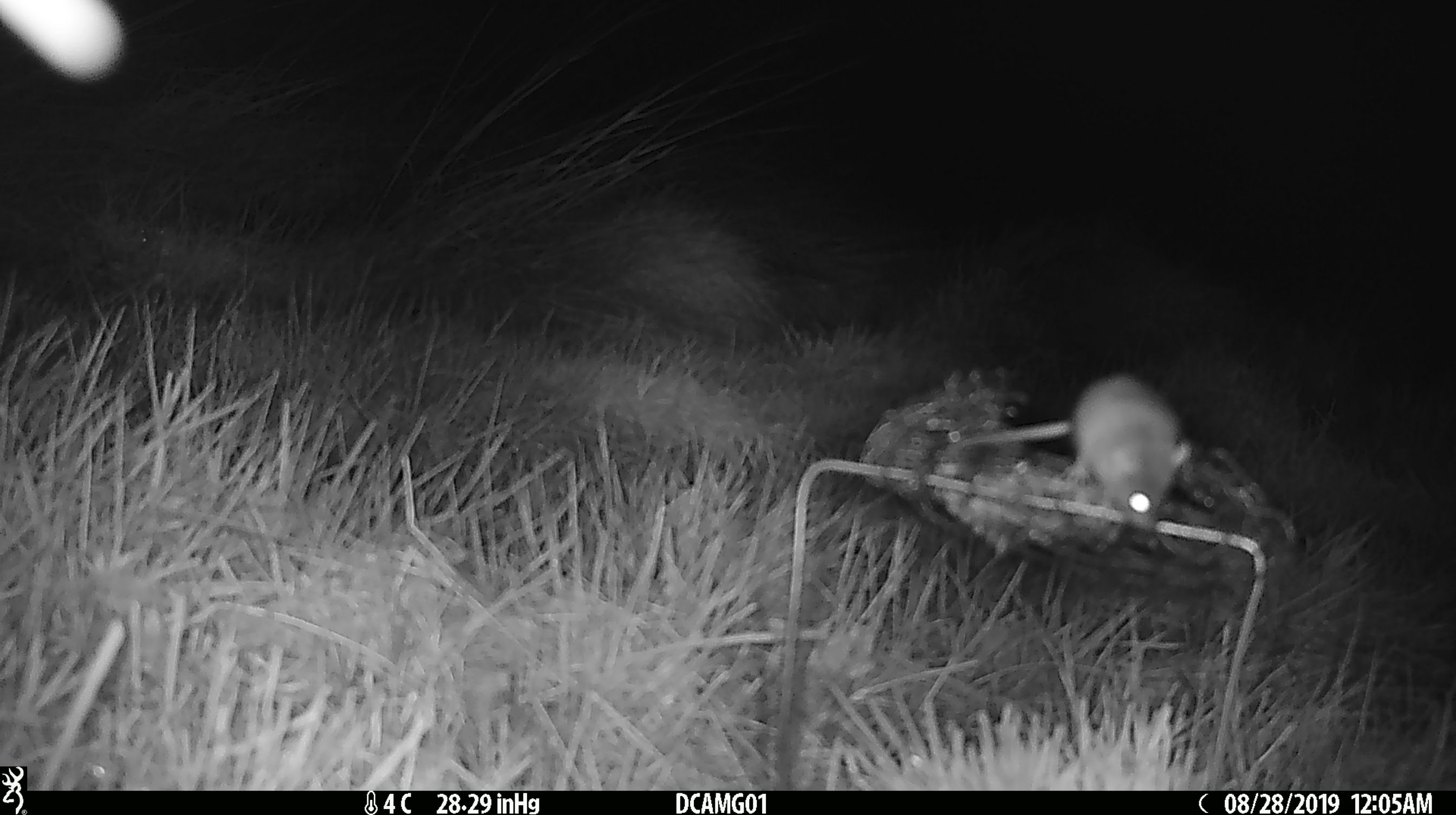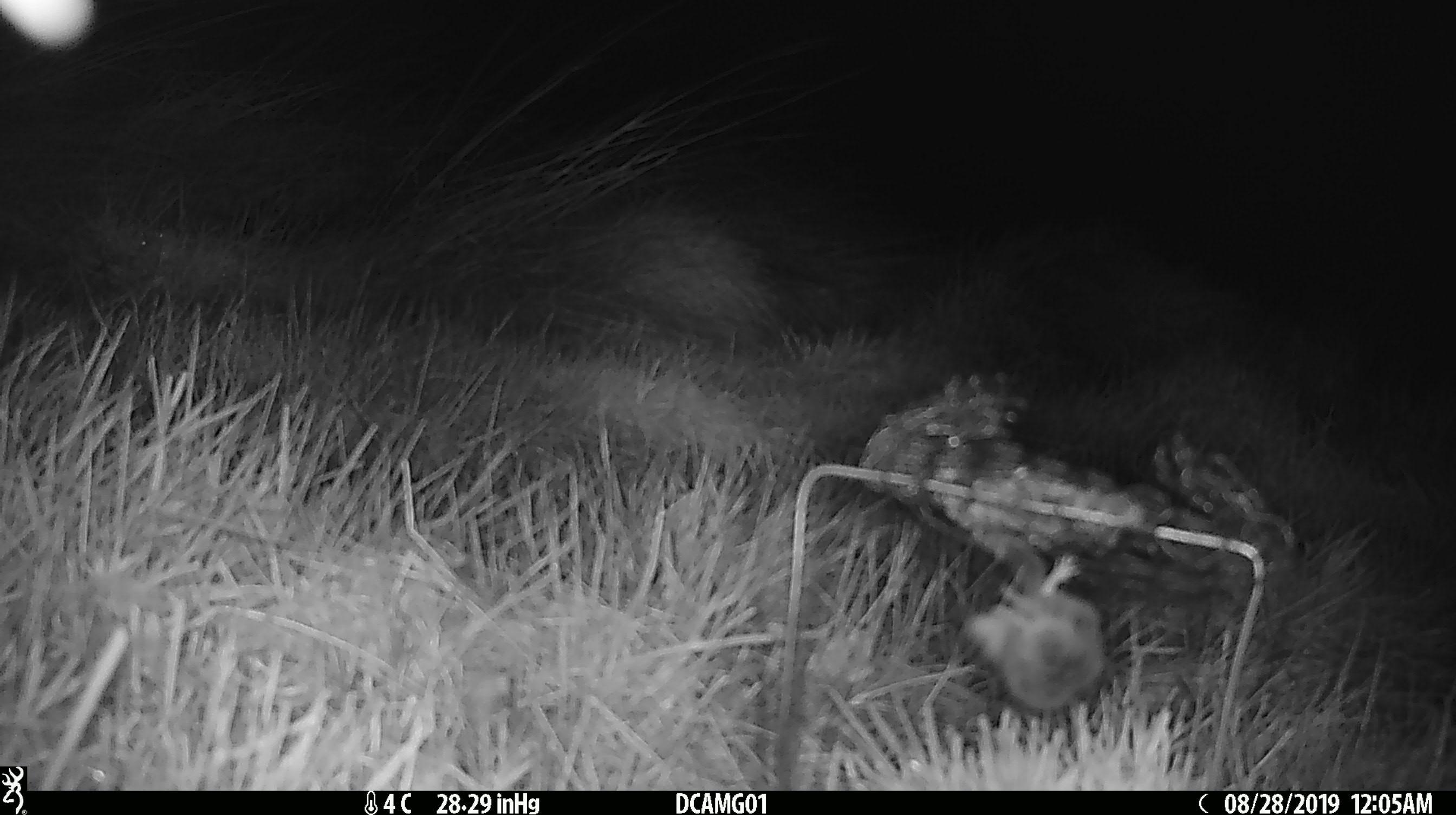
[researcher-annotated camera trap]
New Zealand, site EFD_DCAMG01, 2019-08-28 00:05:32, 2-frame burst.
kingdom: Animalia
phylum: Chordata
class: Mammalia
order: Rodentia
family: Muridae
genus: Mus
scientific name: Mus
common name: mouse